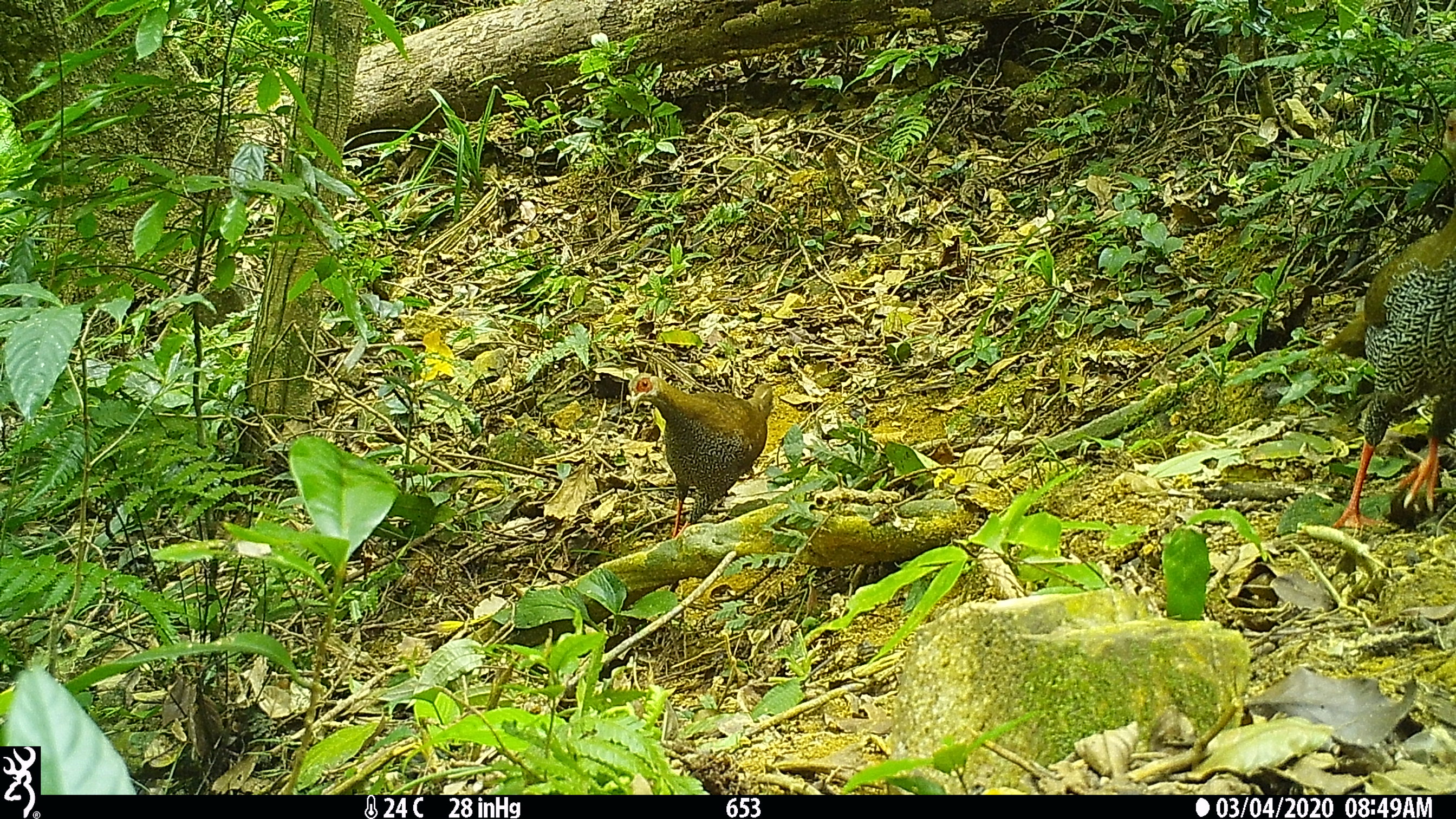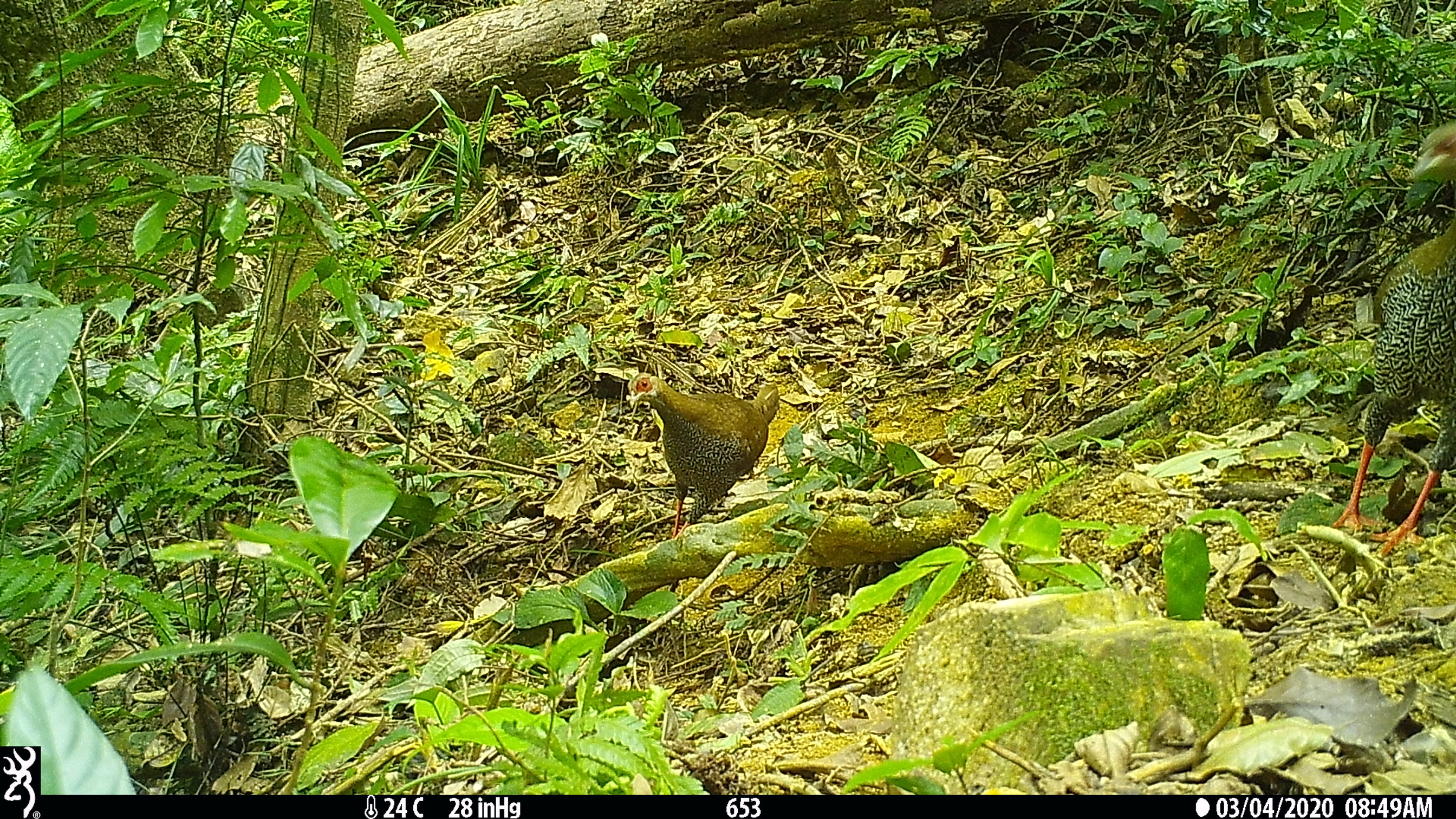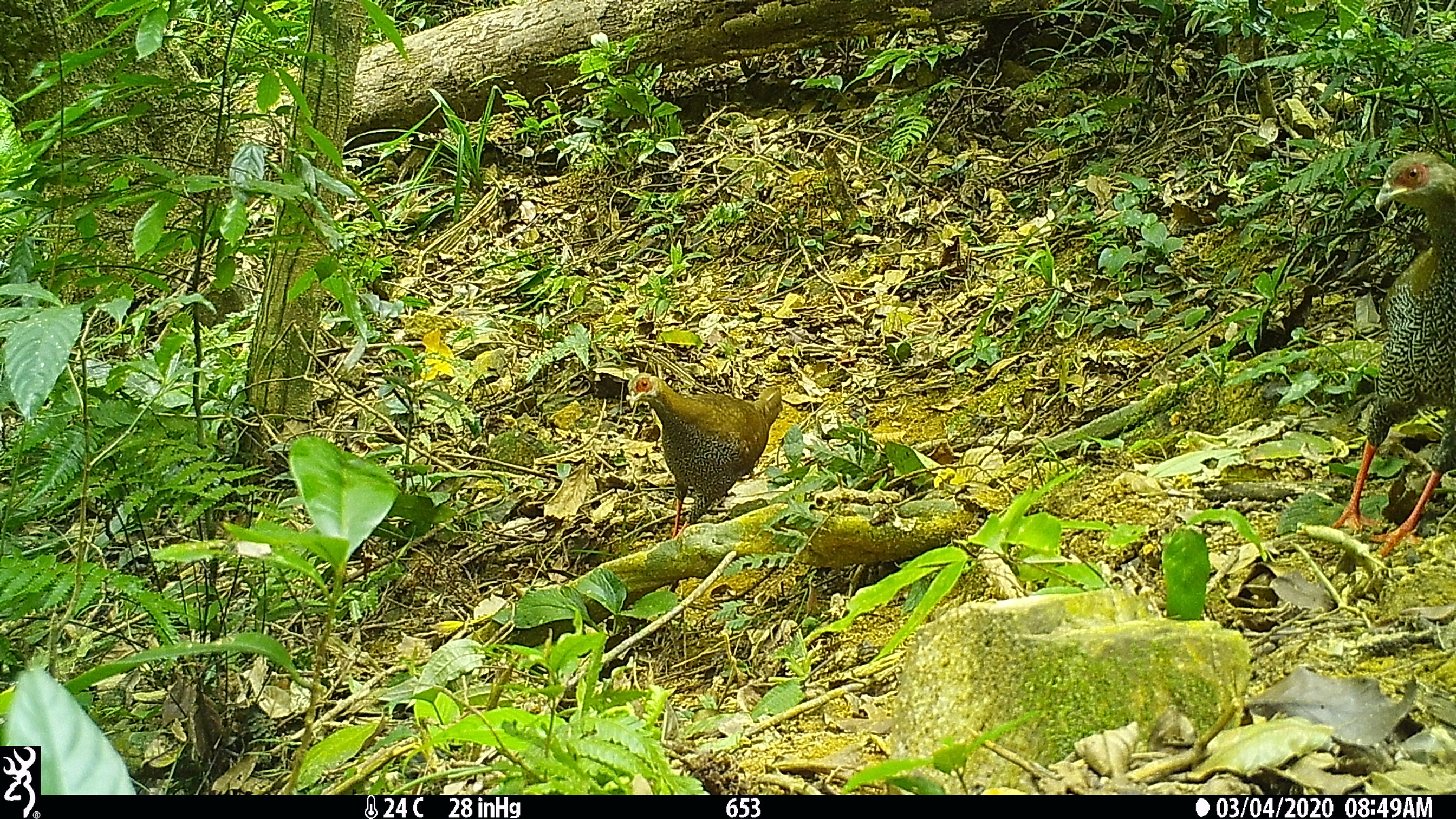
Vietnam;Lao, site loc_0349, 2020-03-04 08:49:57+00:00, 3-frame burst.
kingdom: Animalia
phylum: Chordata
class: Aves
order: Galliformes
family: Phasianidae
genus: Lophura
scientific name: Lophura nycthemera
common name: silver pheasant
Silver pheasant (Lophura nycthemera). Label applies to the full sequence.